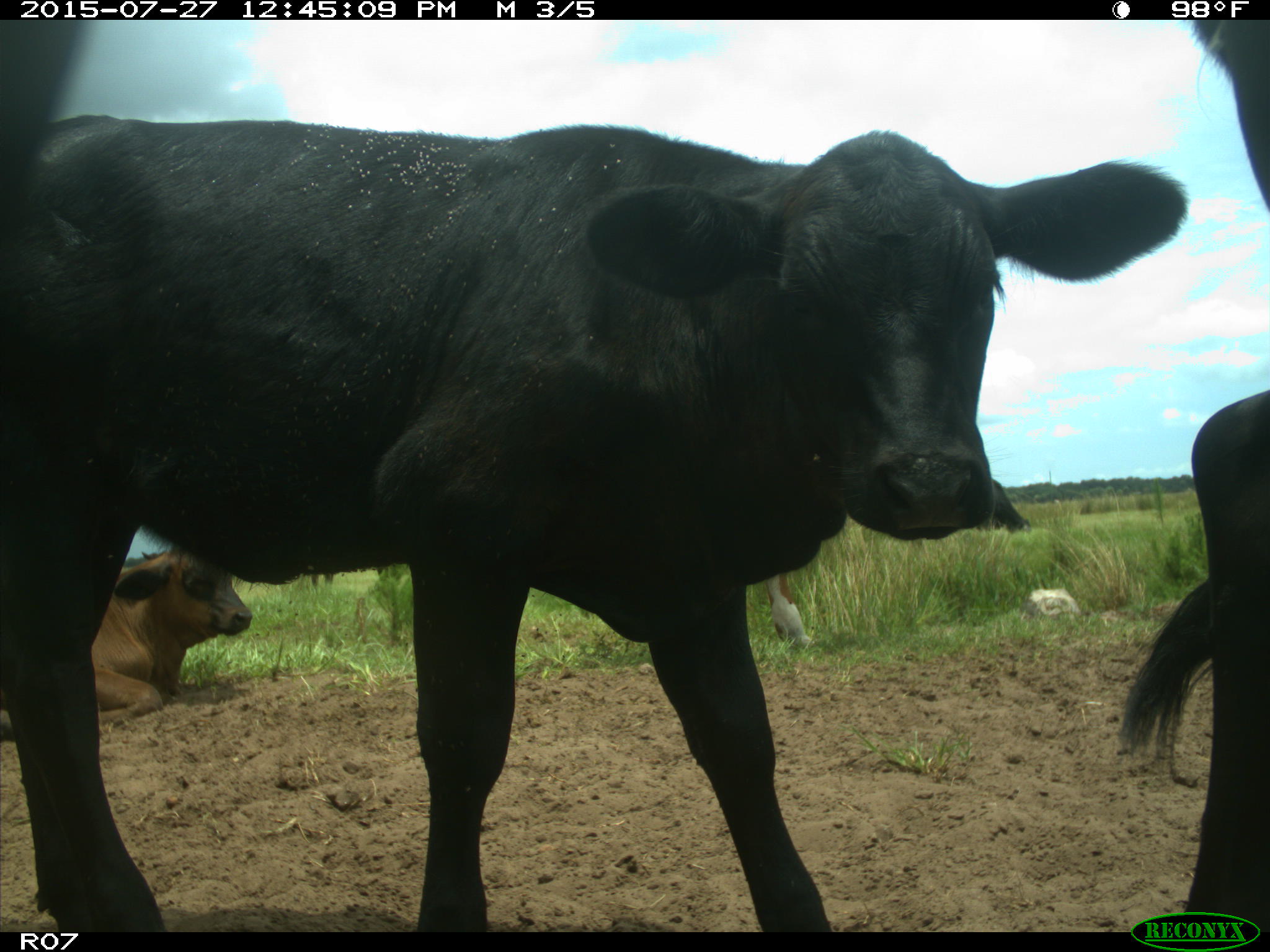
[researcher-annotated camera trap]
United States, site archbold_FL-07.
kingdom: Animalia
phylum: Chordata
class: Mammalia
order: Artiodactyla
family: Bovidae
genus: Bos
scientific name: Bos taurus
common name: domestic cow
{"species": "Bos taurus (domestic cow)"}